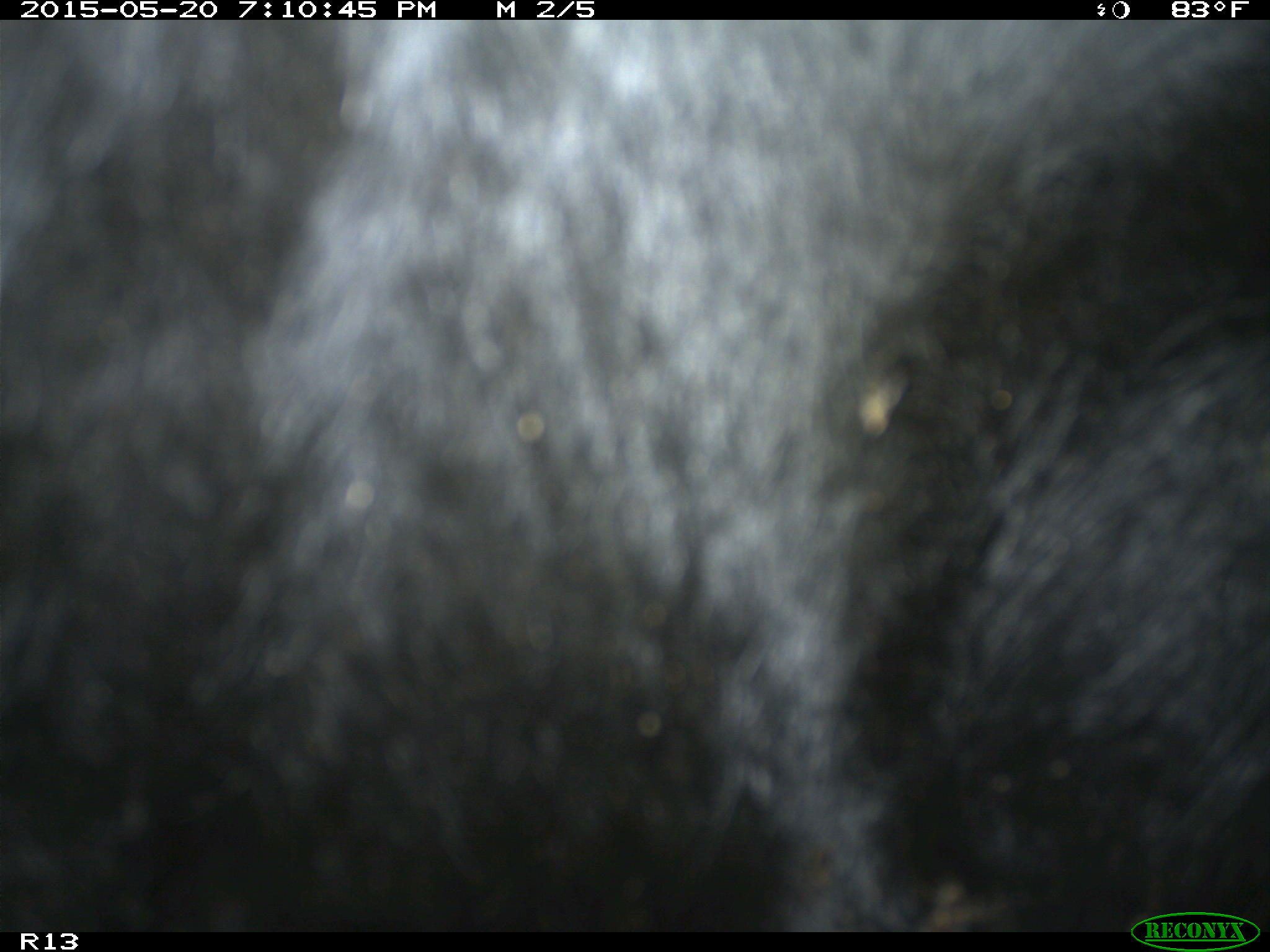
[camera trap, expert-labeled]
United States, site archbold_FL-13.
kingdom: Animalia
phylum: Chordata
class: Mammalia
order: Artiodactyla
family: Bovidae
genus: Bos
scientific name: Bos taurus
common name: domestic cow